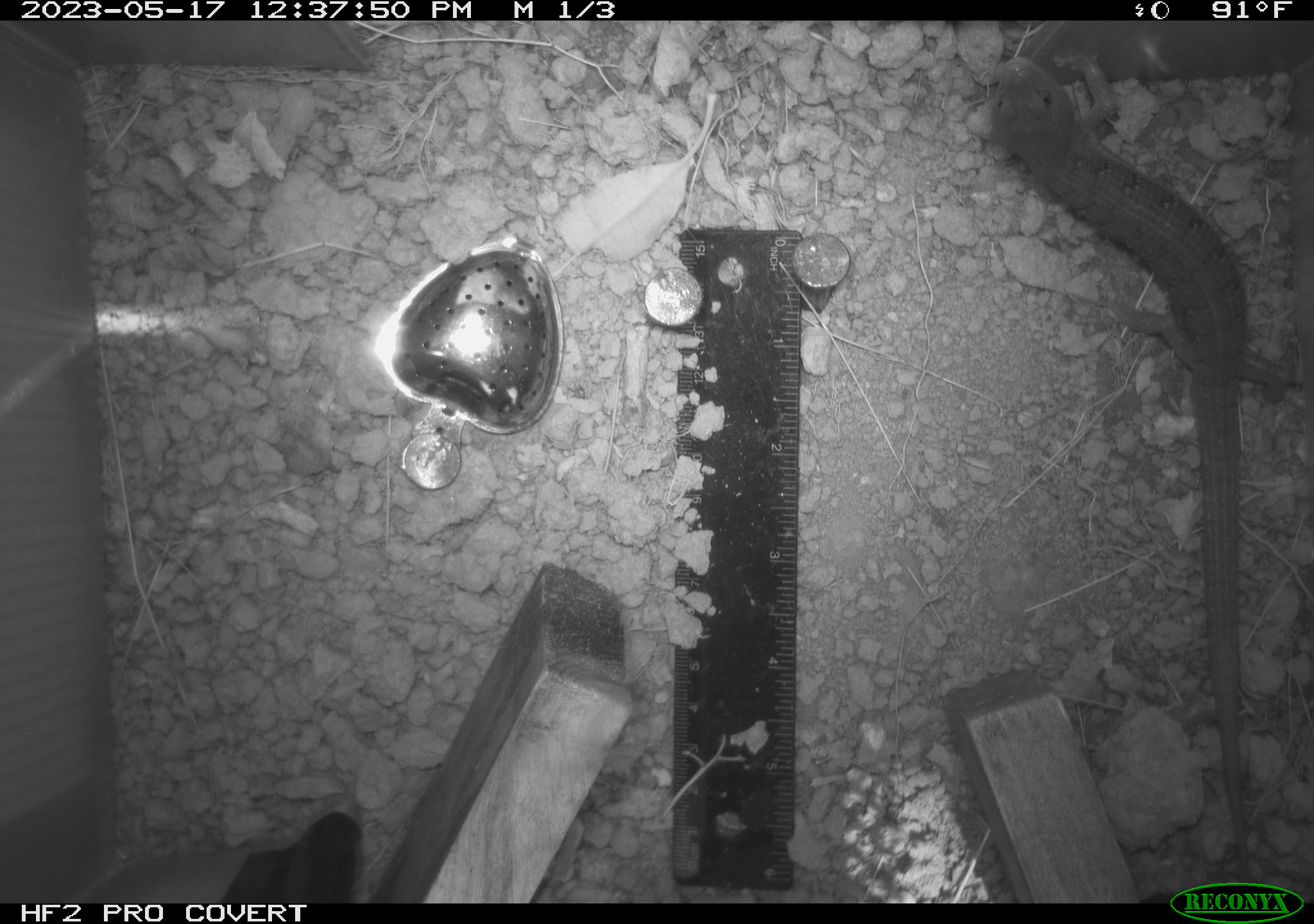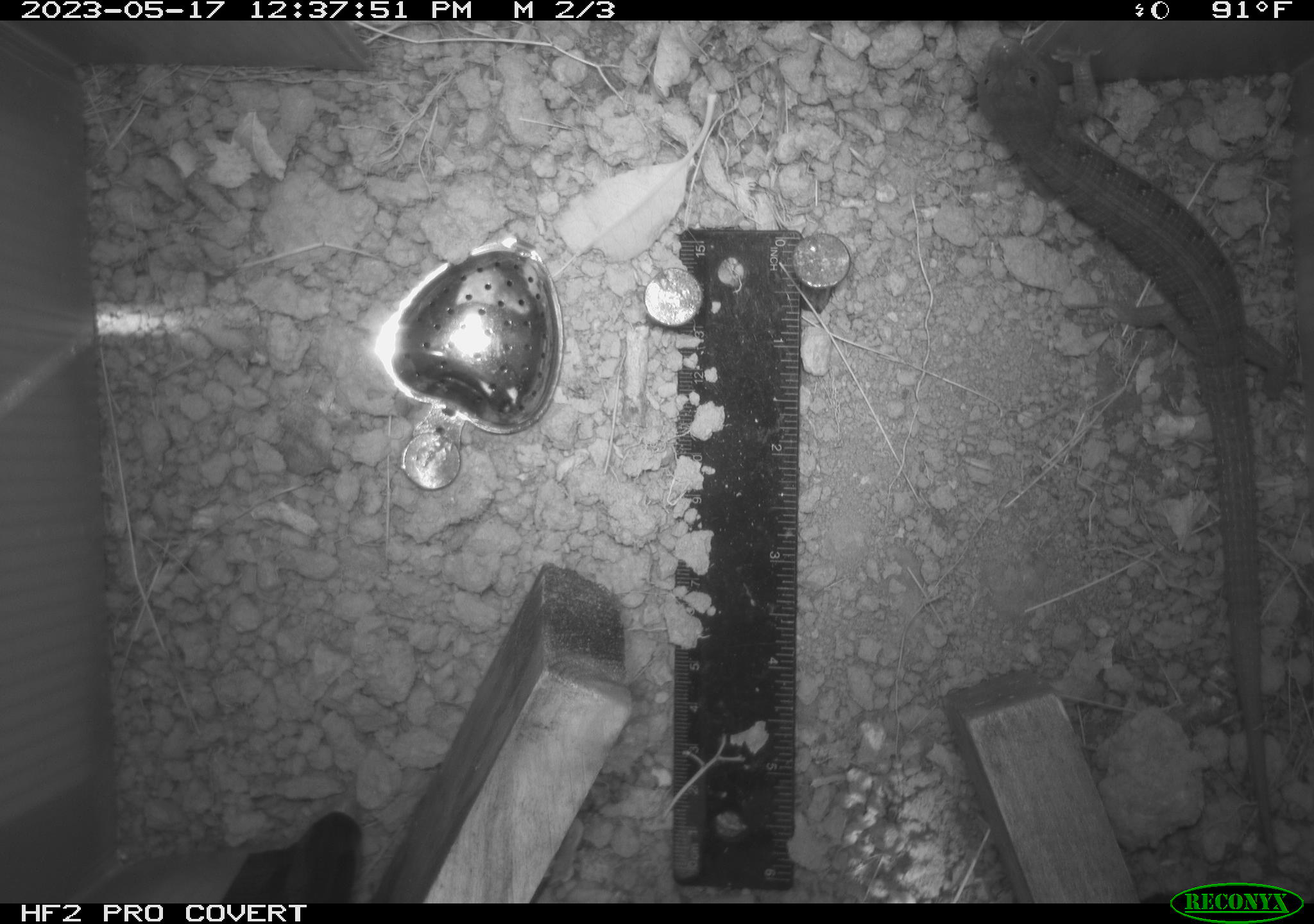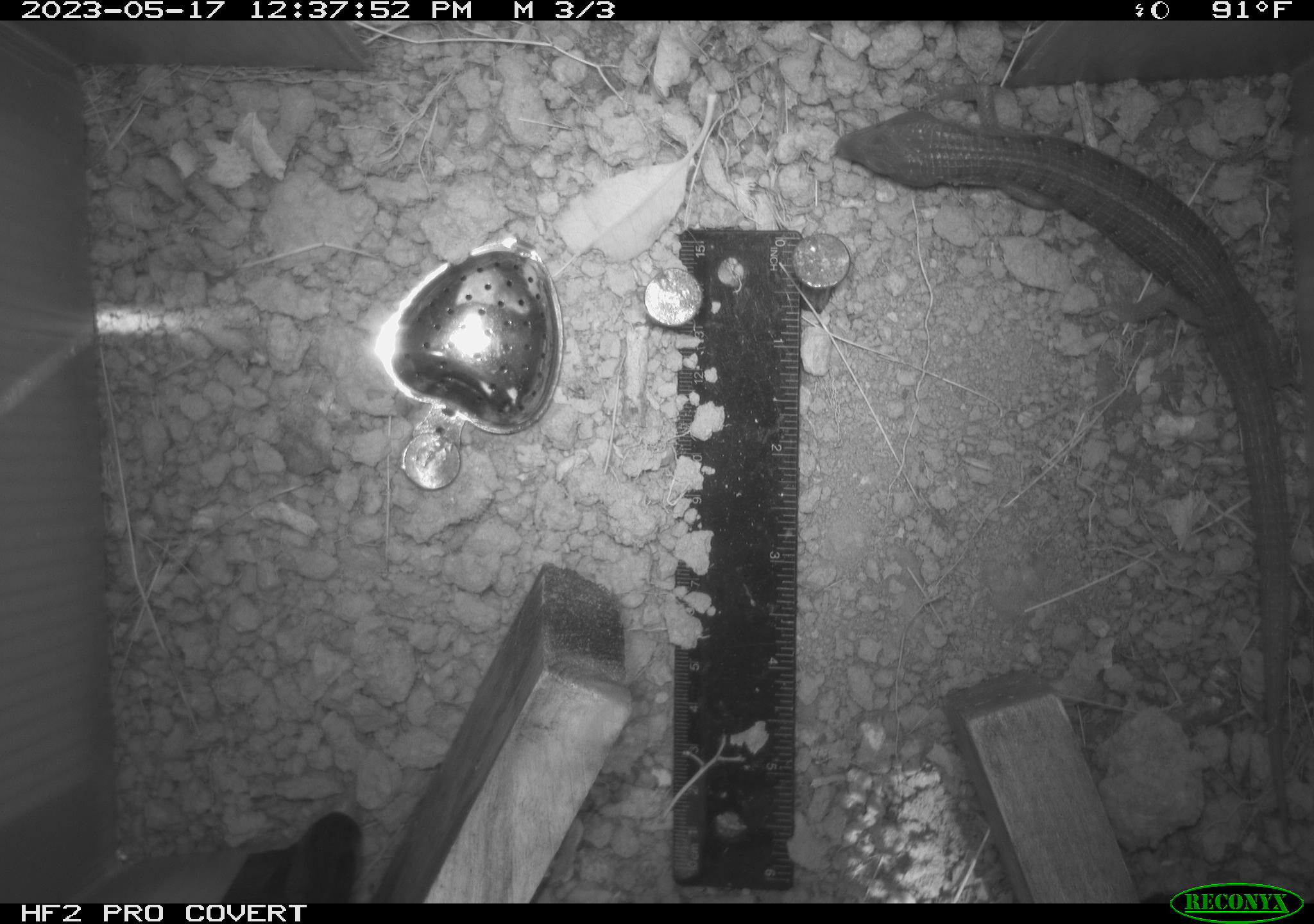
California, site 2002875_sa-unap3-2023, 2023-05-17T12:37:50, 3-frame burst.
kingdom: Animalia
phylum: Chordata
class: Reptilia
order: Squamata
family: Anguidae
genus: Elgaria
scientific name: Elgaria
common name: alligator lizards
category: elgaria species